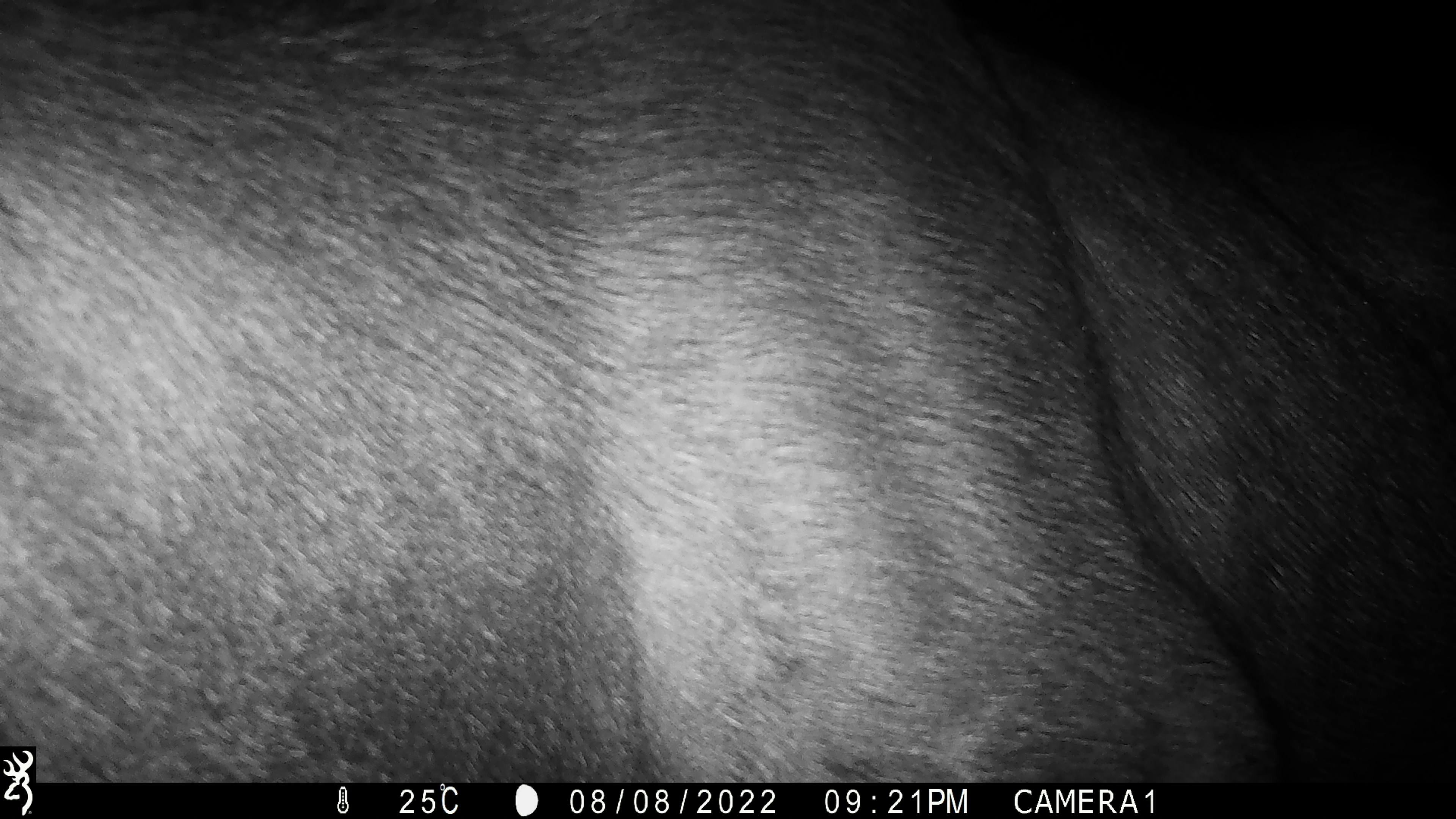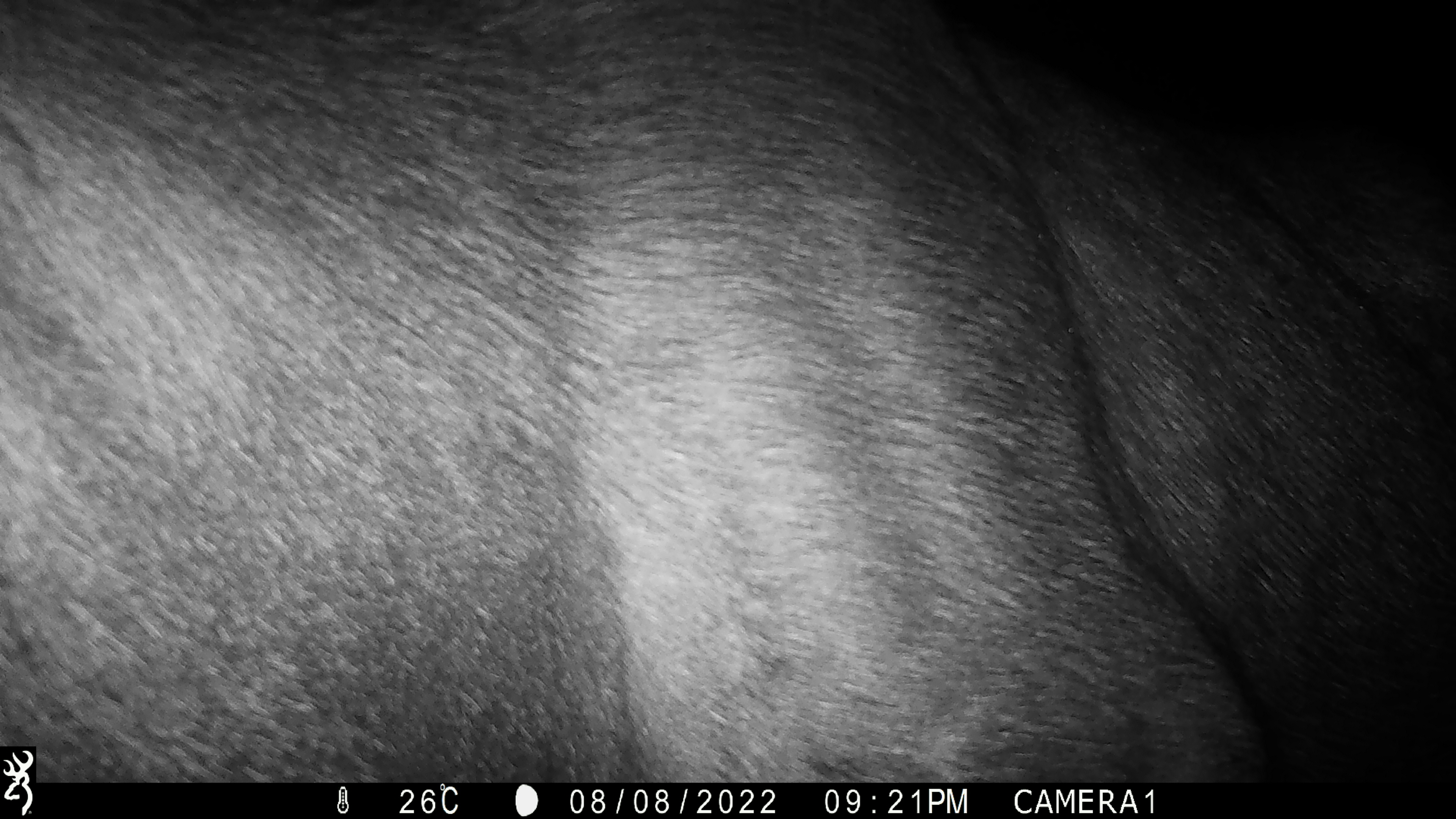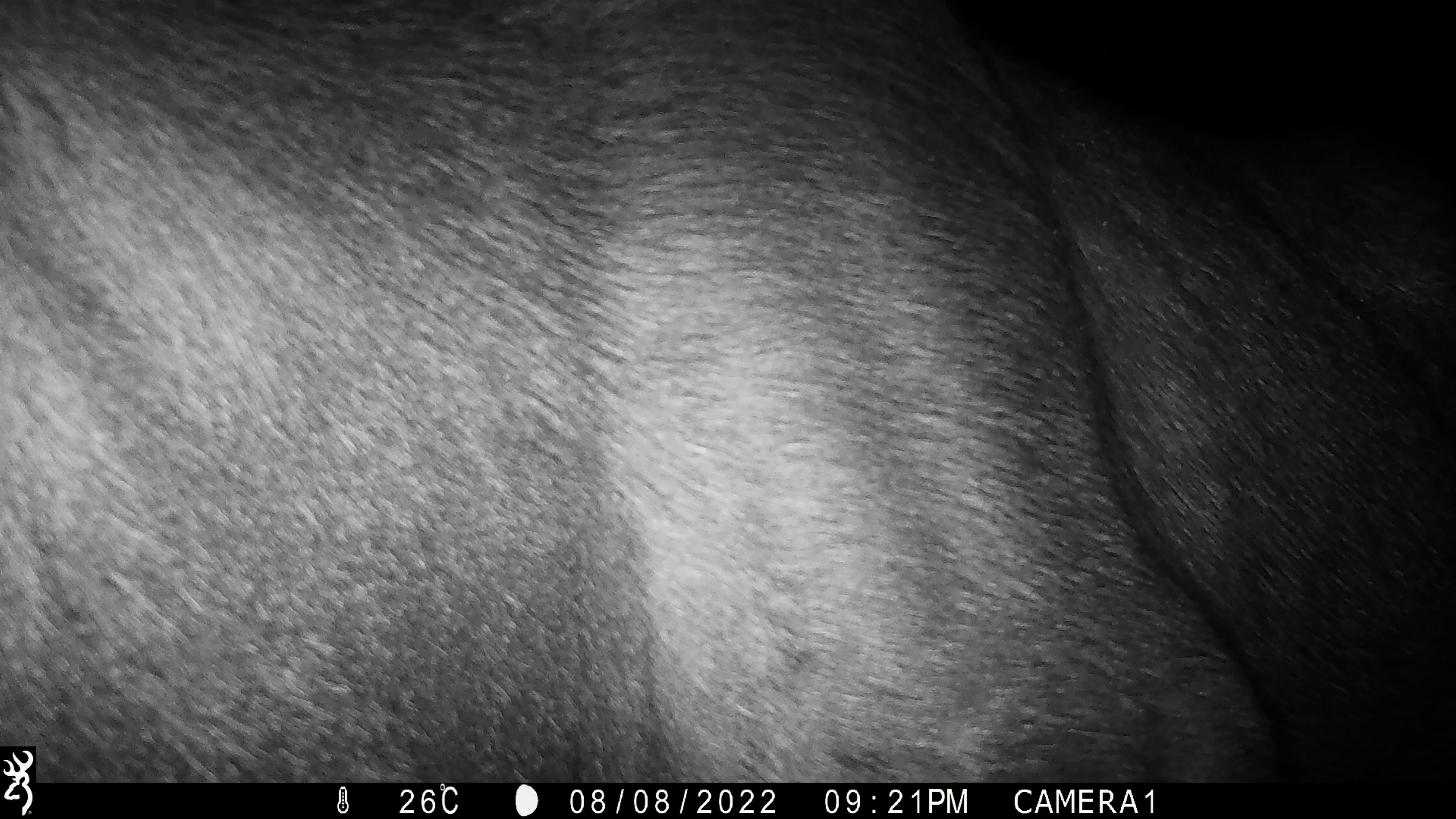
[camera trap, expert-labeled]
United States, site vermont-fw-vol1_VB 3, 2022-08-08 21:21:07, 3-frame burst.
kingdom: Animalia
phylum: Chordata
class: Mammalia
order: Artiodactyla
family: Cervidae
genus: Alces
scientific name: Alces alces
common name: moose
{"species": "moose (Alces alces)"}